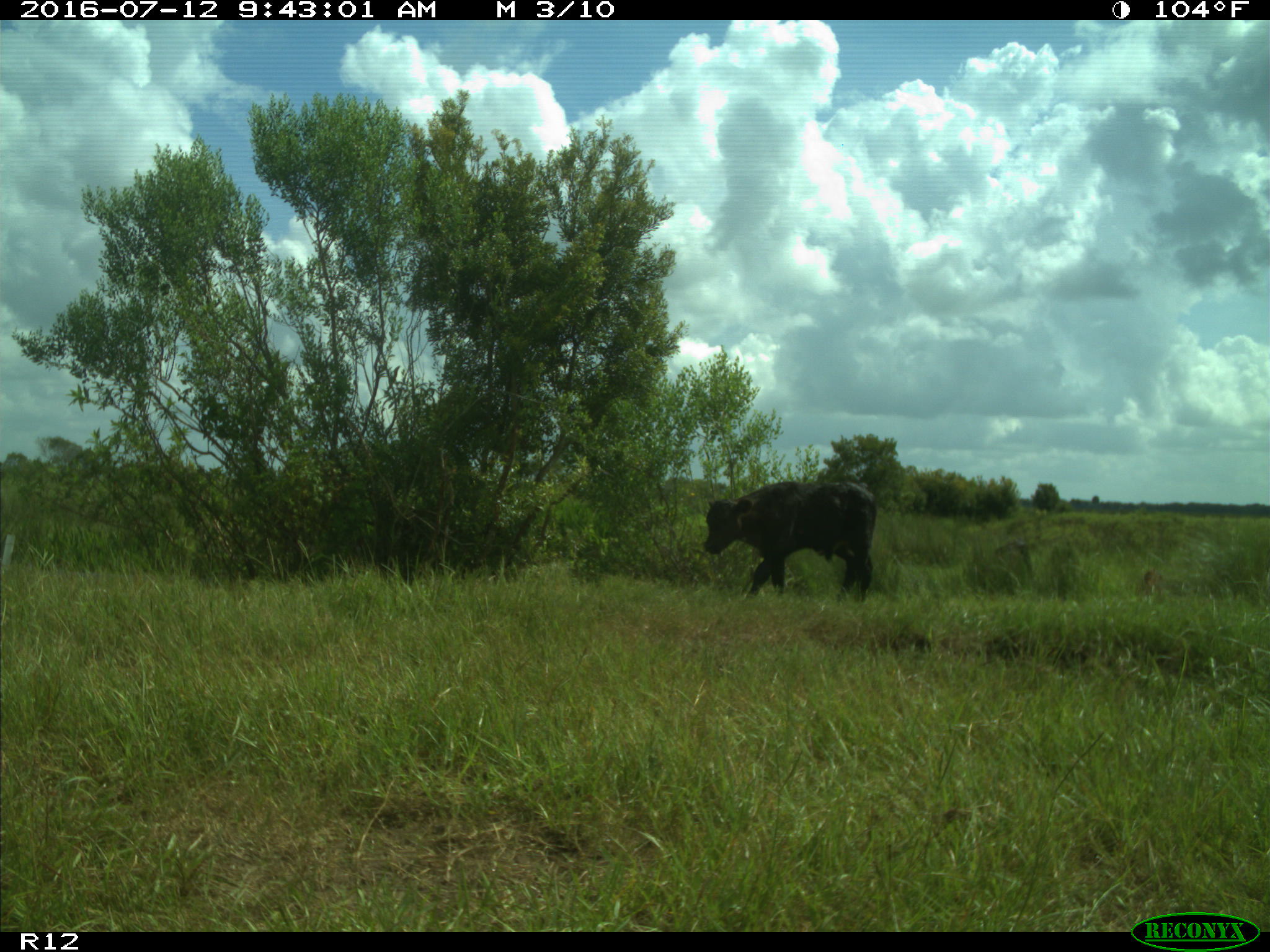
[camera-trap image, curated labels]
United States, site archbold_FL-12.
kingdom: Animalia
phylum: Chordata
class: Mammalia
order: Artiodactyla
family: Bovidae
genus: Bos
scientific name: Bos taurus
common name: domestic cow